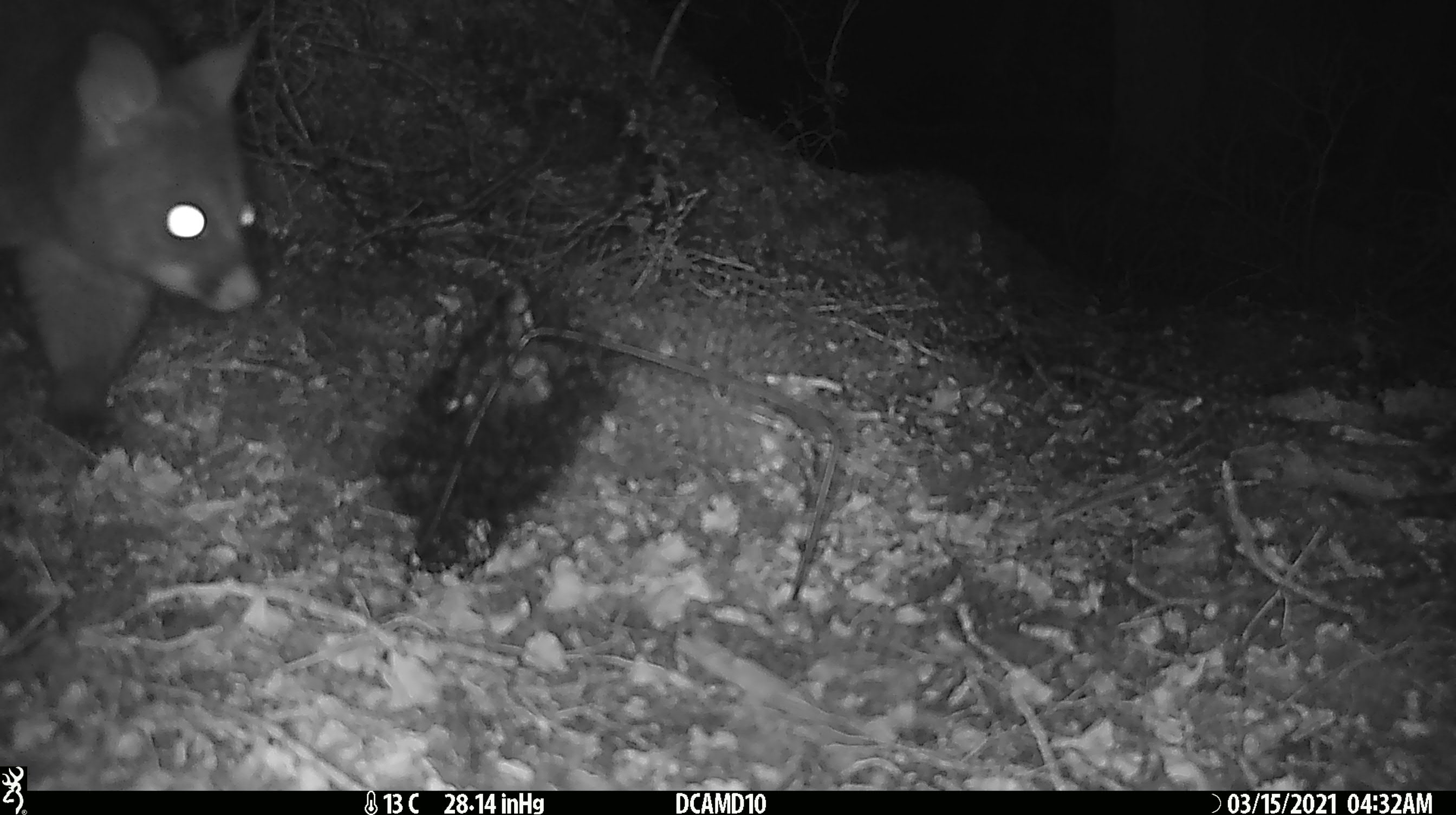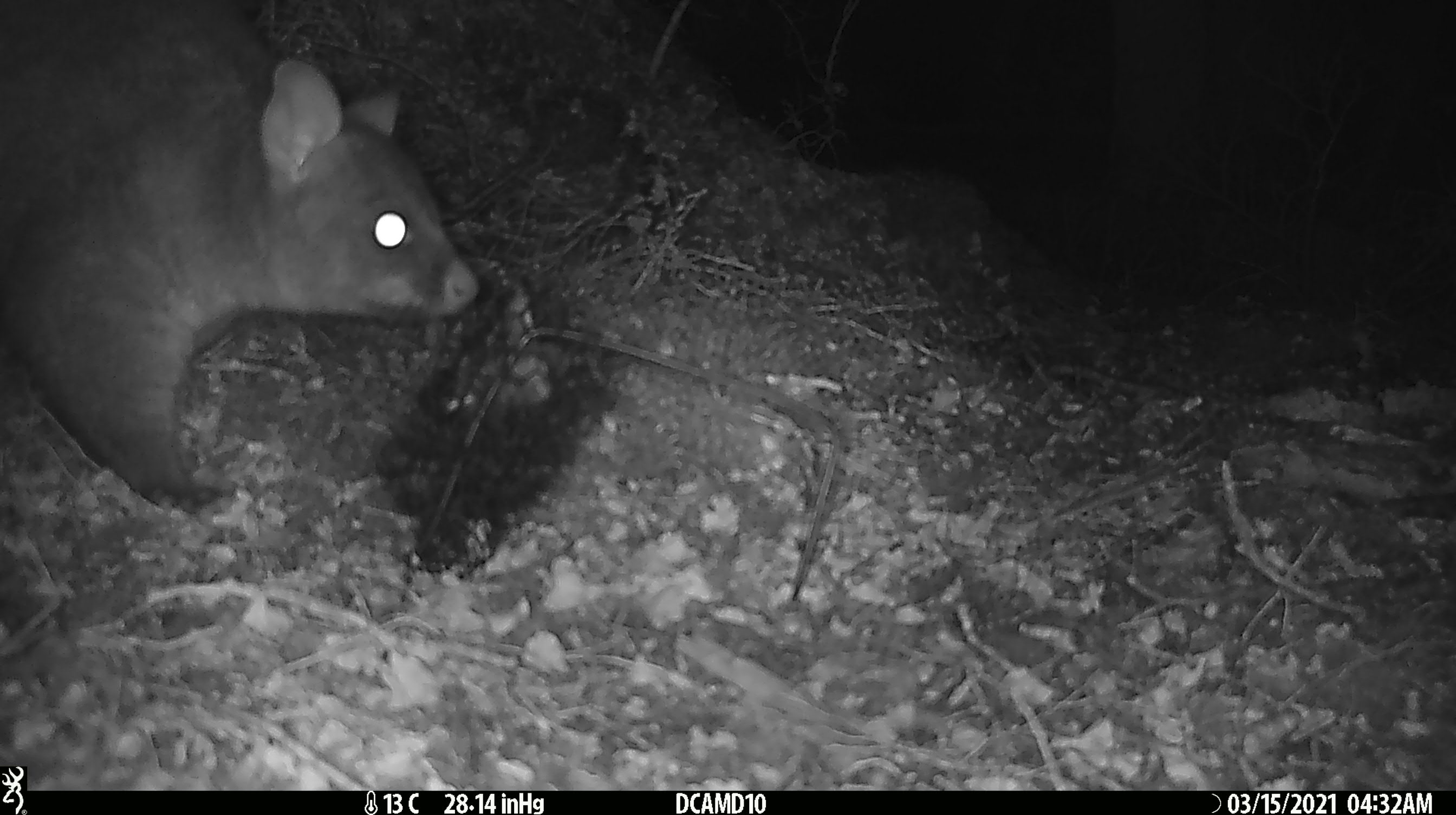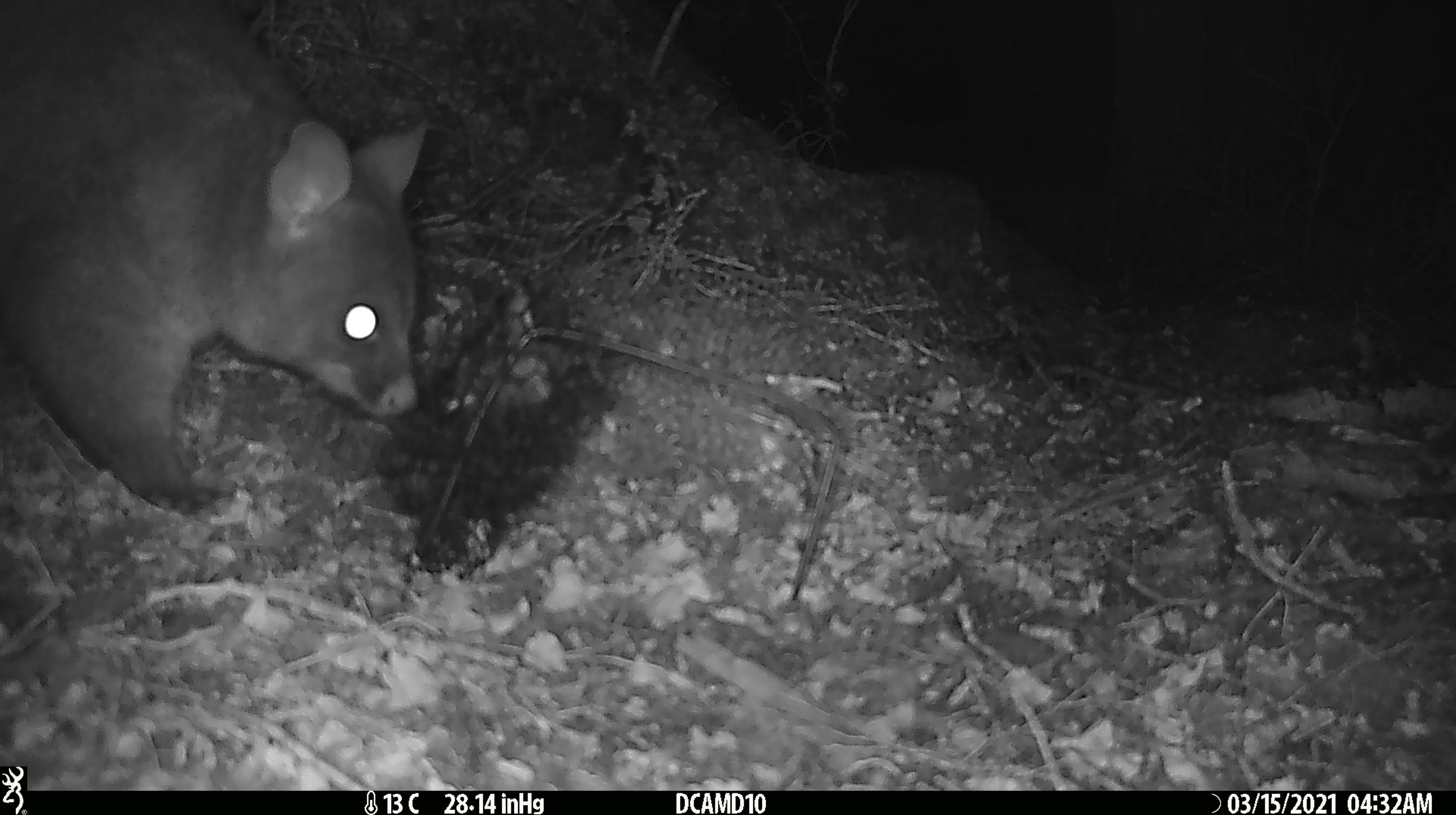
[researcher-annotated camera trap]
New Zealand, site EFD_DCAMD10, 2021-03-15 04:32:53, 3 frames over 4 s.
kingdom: Animalia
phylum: Chordata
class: Mammalia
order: Diprotodontia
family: Phalangeridae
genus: Trichosurus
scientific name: Trichosurus vulpecula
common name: common brushtail possum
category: possum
Possum (common brushtail possum) (Trichosurus vulpecula).